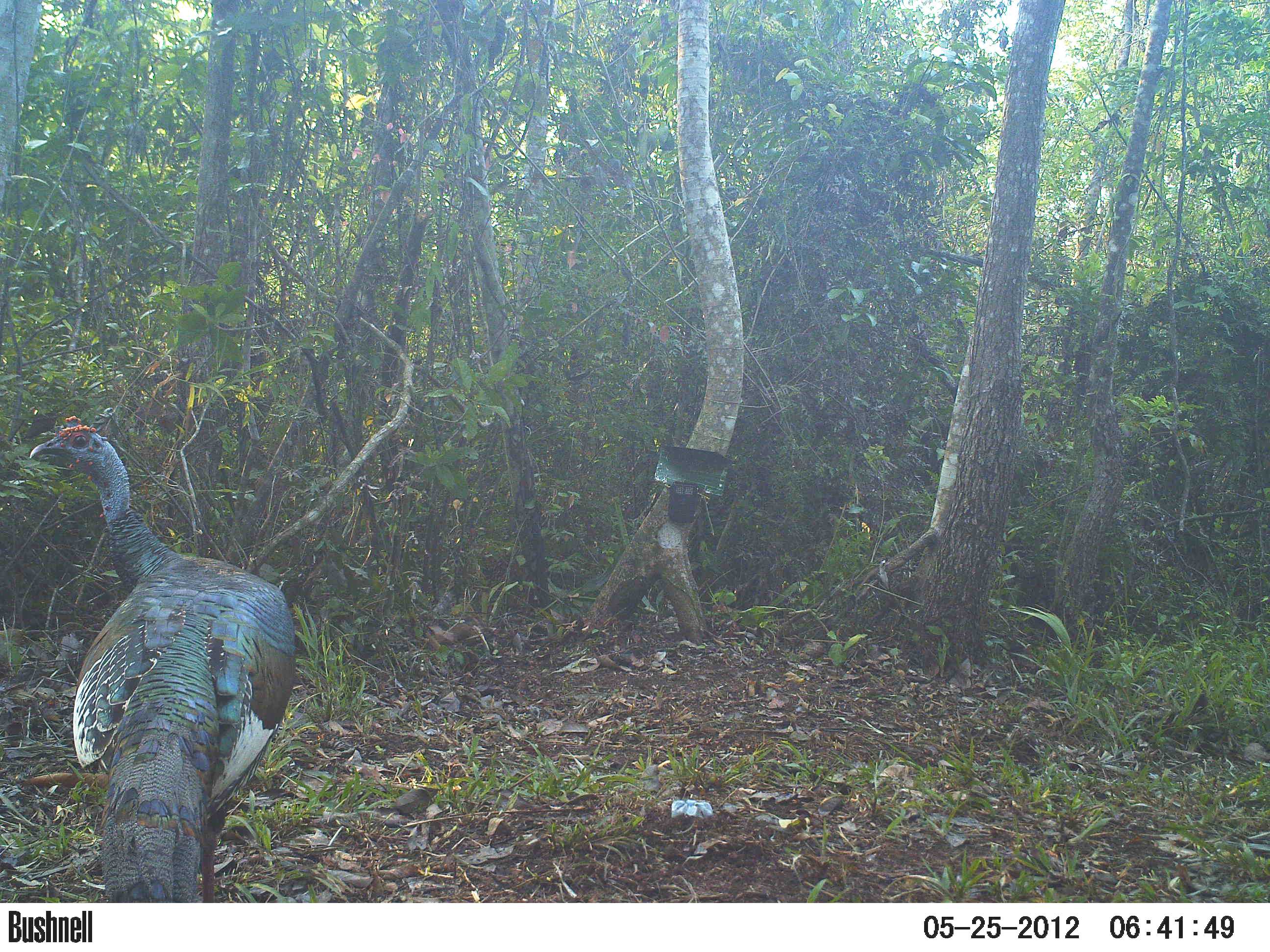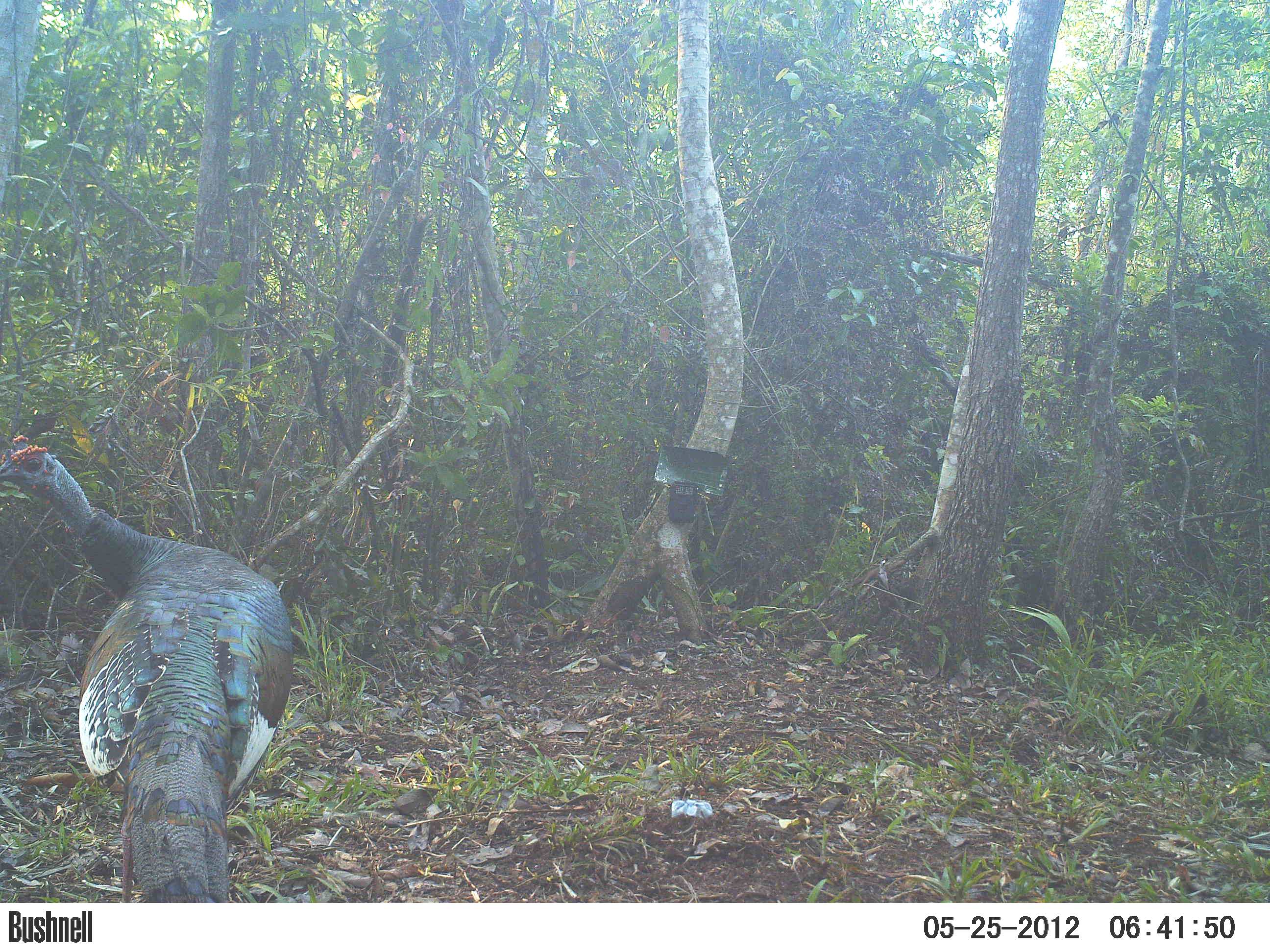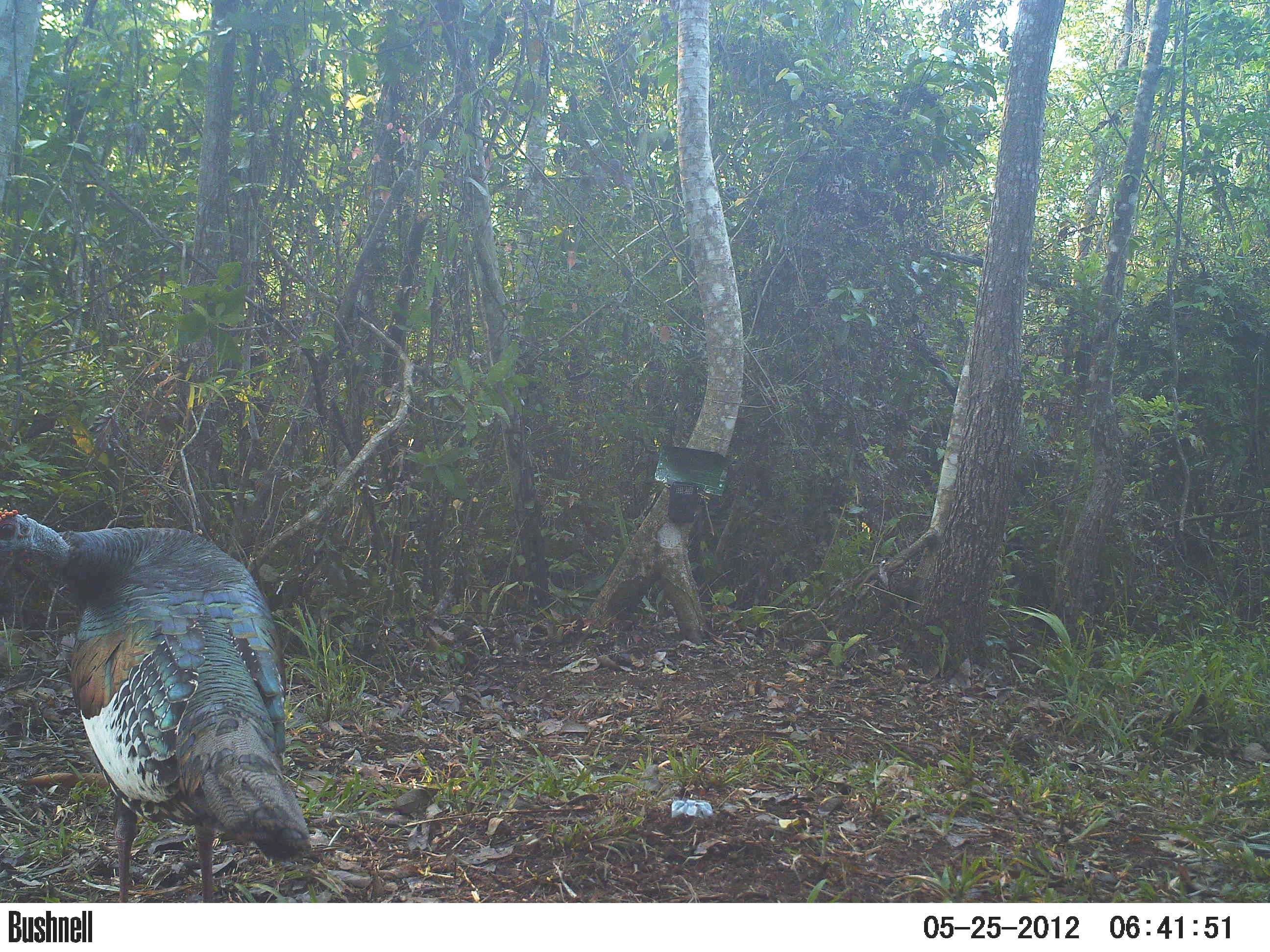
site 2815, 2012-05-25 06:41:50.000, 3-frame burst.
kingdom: Animalia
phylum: Chordata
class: Aves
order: Galliformes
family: Phasianidae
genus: Meleagris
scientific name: Meleagris ocellata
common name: ocellated turkey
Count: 1.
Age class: adult.